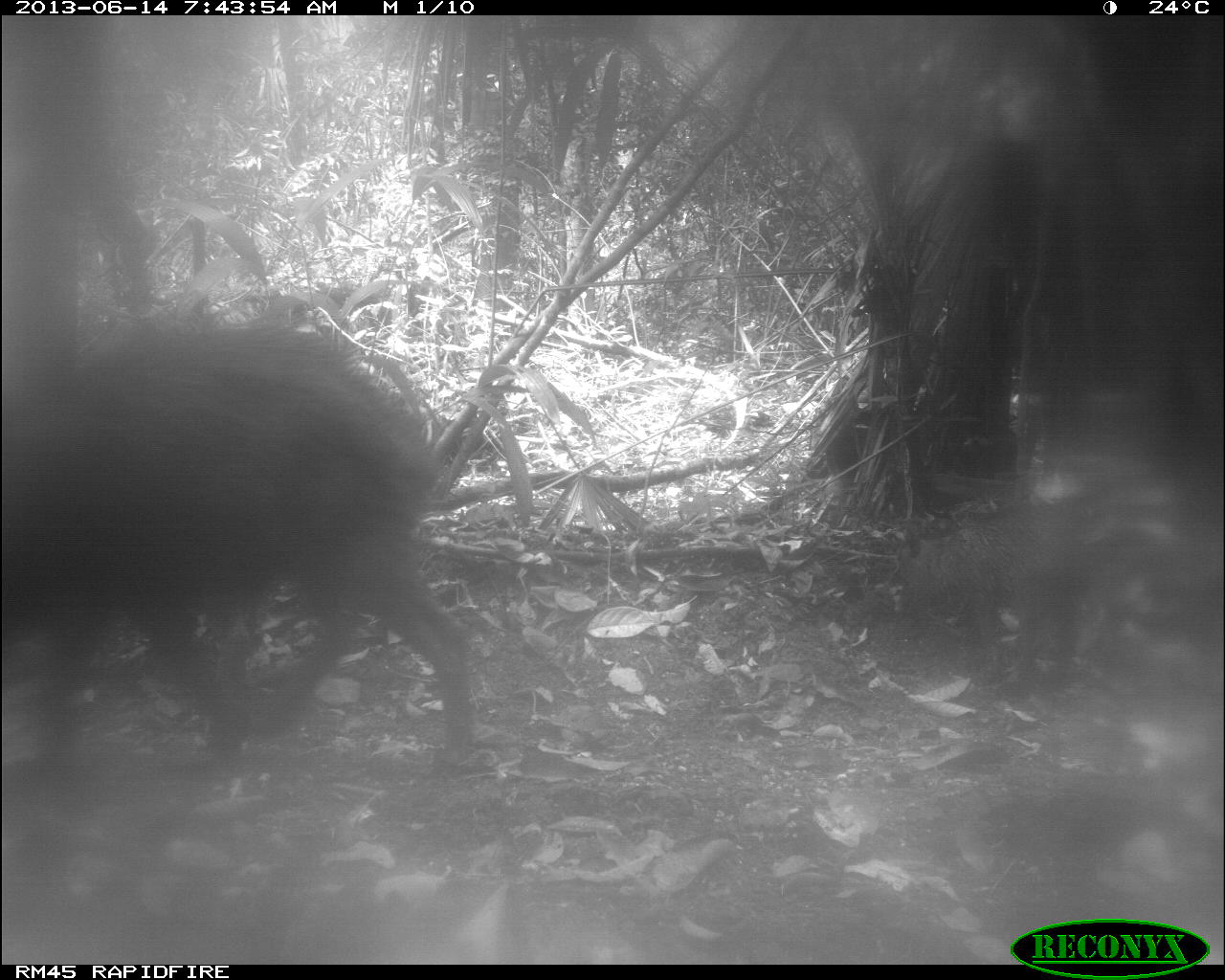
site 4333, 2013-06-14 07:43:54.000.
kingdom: Animalia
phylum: Chordata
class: Mammalia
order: Artiodactyla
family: Tayassuidae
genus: Tayassu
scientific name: Tayassu pecari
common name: white-lipped peccary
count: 6